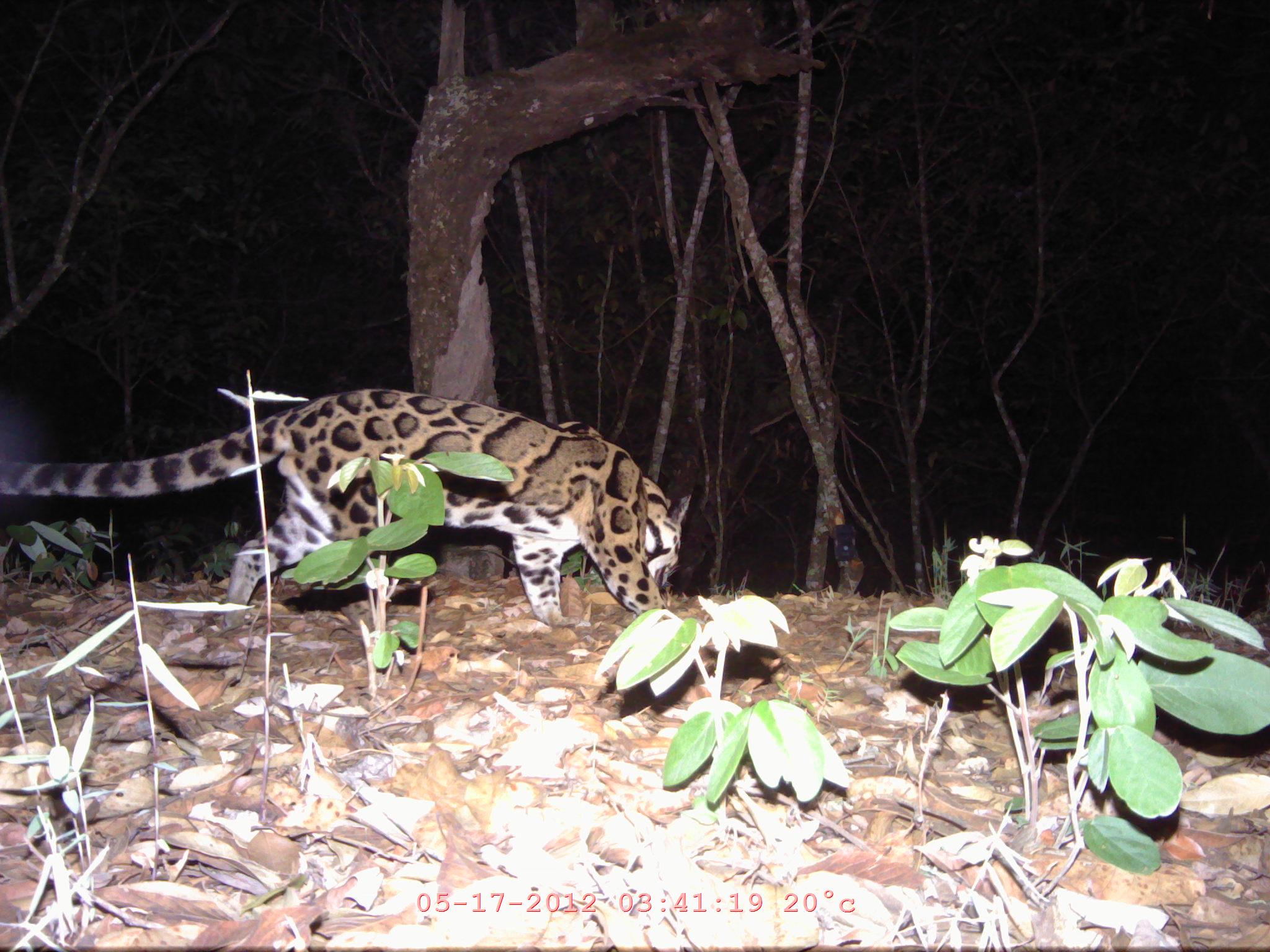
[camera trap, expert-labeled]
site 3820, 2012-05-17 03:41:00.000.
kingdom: Animalia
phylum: Chordata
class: Mammalia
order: Carnivora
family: Felidae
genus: Neofelis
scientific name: Neofelis nebulosa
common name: mainland clouded leopard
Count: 1.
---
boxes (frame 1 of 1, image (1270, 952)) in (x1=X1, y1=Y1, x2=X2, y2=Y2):
neofelis nebulosa: (x1=1, y1=383, x2=694, y2=635)